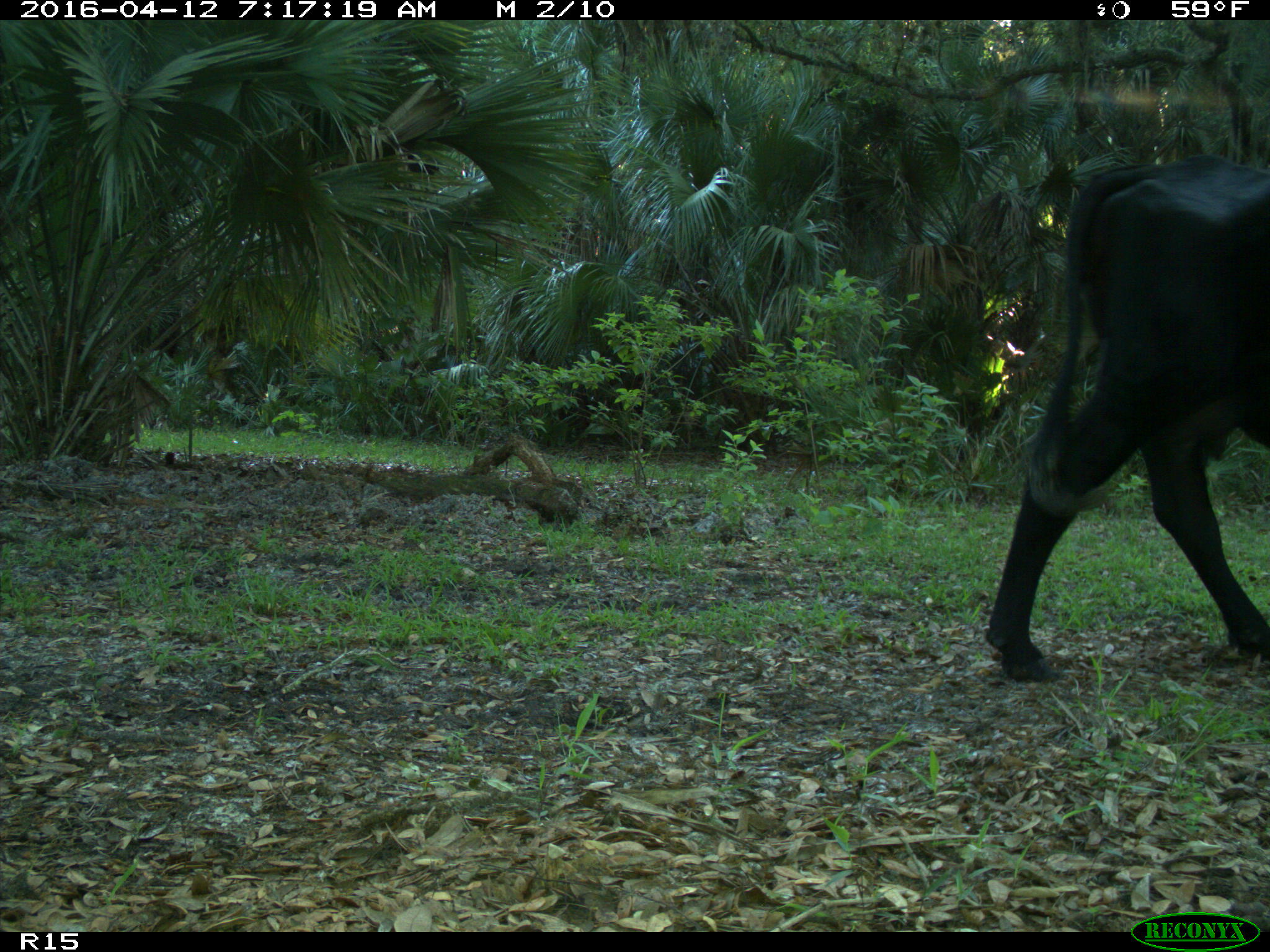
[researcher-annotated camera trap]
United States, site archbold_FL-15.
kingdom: Animalia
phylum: Chordata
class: Mammalia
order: Artiodactyla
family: Bovidae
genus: Bos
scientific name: Bos taurus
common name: domestic cow